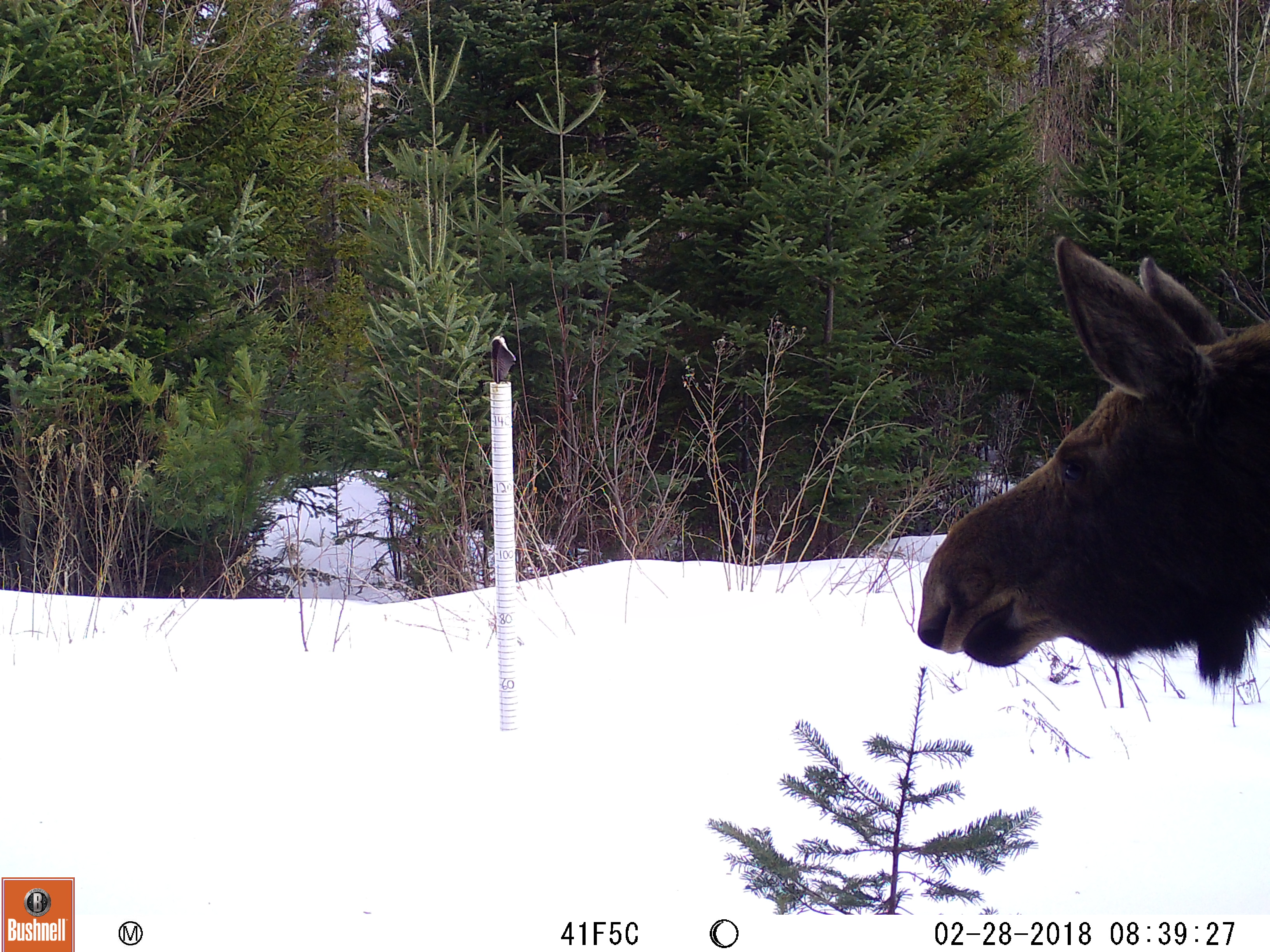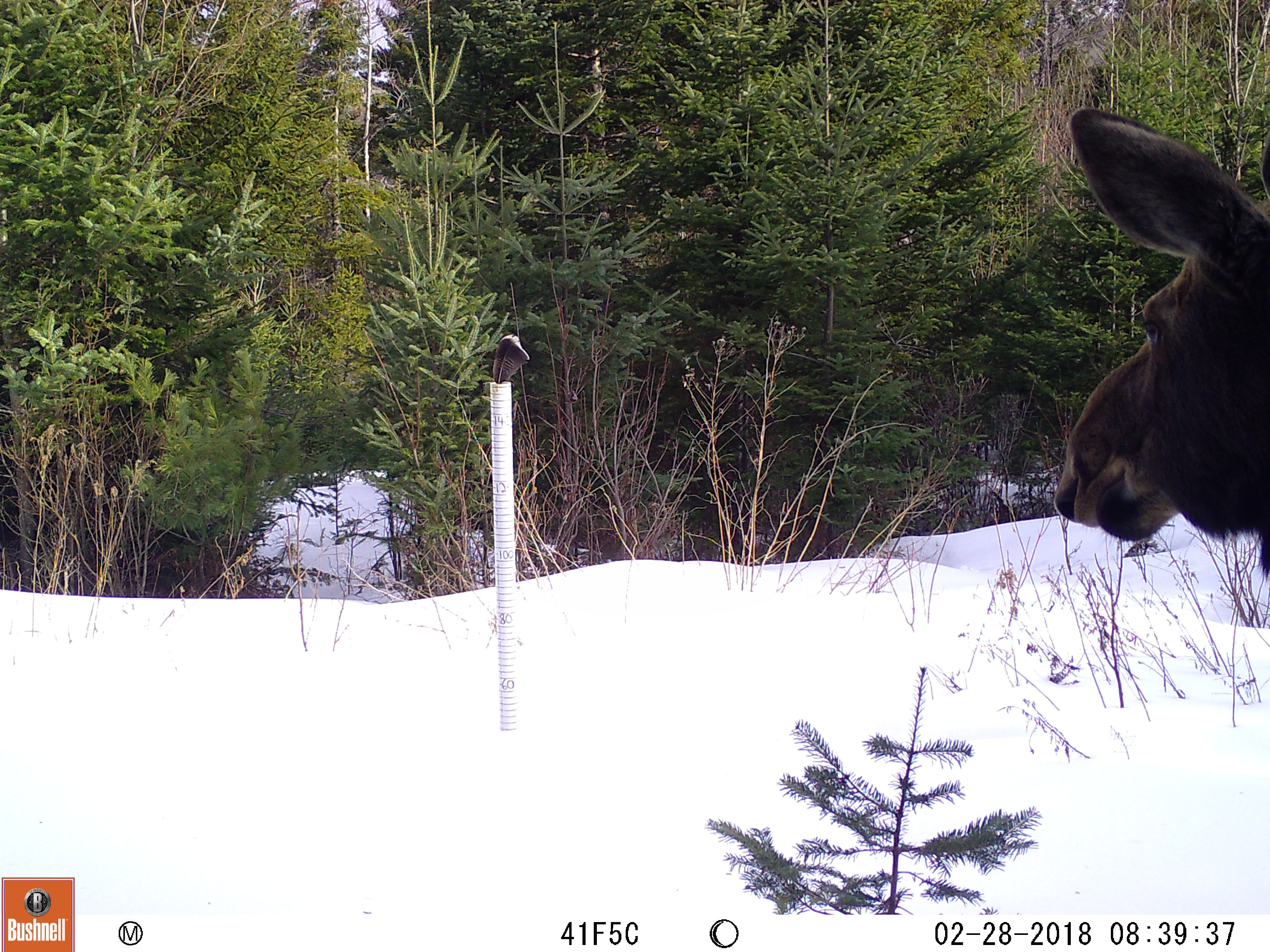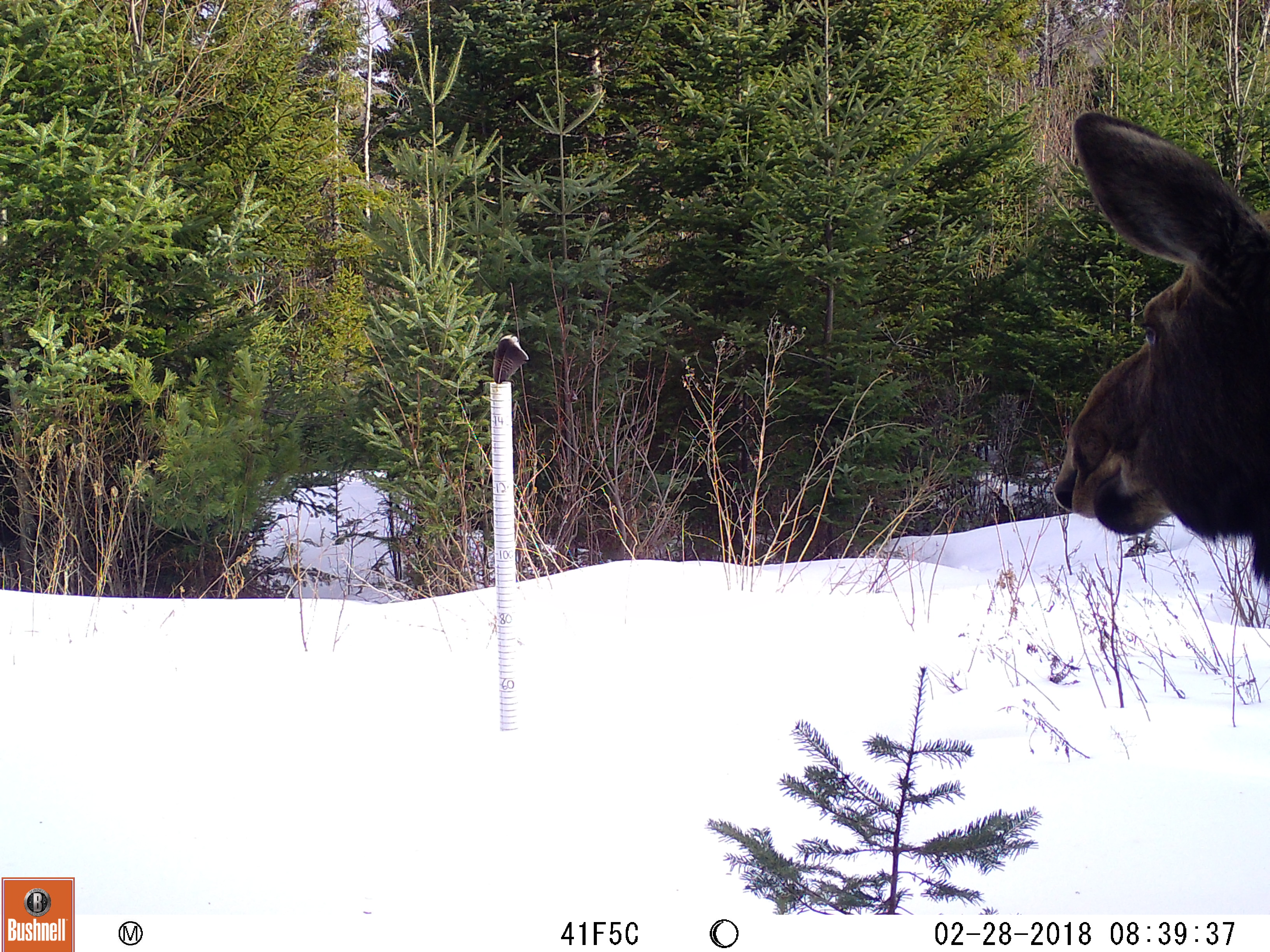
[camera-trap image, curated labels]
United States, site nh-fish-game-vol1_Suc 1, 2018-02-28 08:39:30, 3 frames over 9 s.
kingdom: Animalia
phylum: Chordata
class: Mammalia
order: Artiodactyla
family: Cervidae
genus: Alces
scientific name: Alces alces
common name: moose